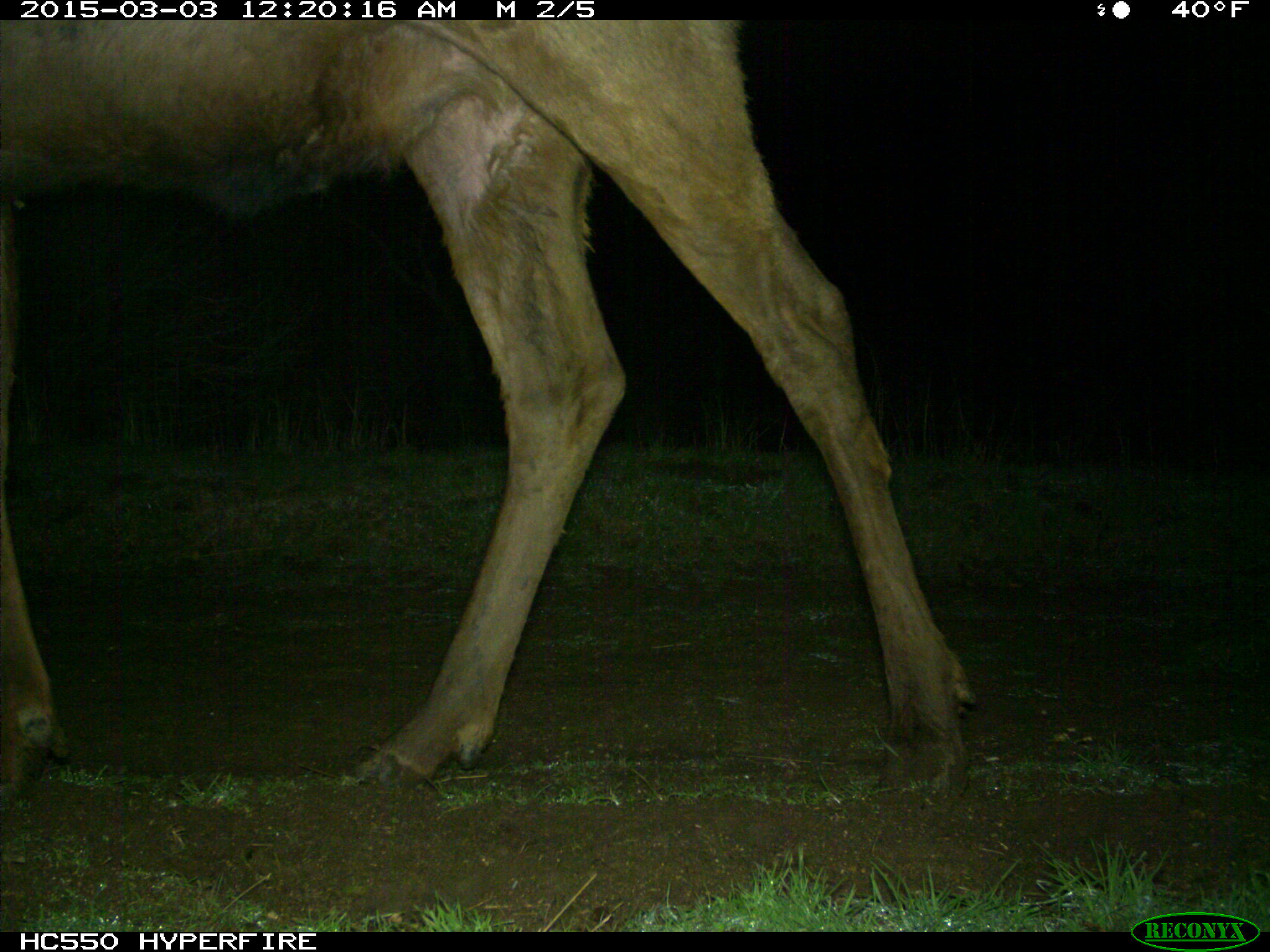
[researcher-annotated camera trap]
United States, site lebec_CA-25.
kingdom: Animalia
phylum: Chordata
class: Mammalia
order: Artiodactyla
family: Cervidae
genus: Cervus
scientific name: Cervus canadensis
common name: elk